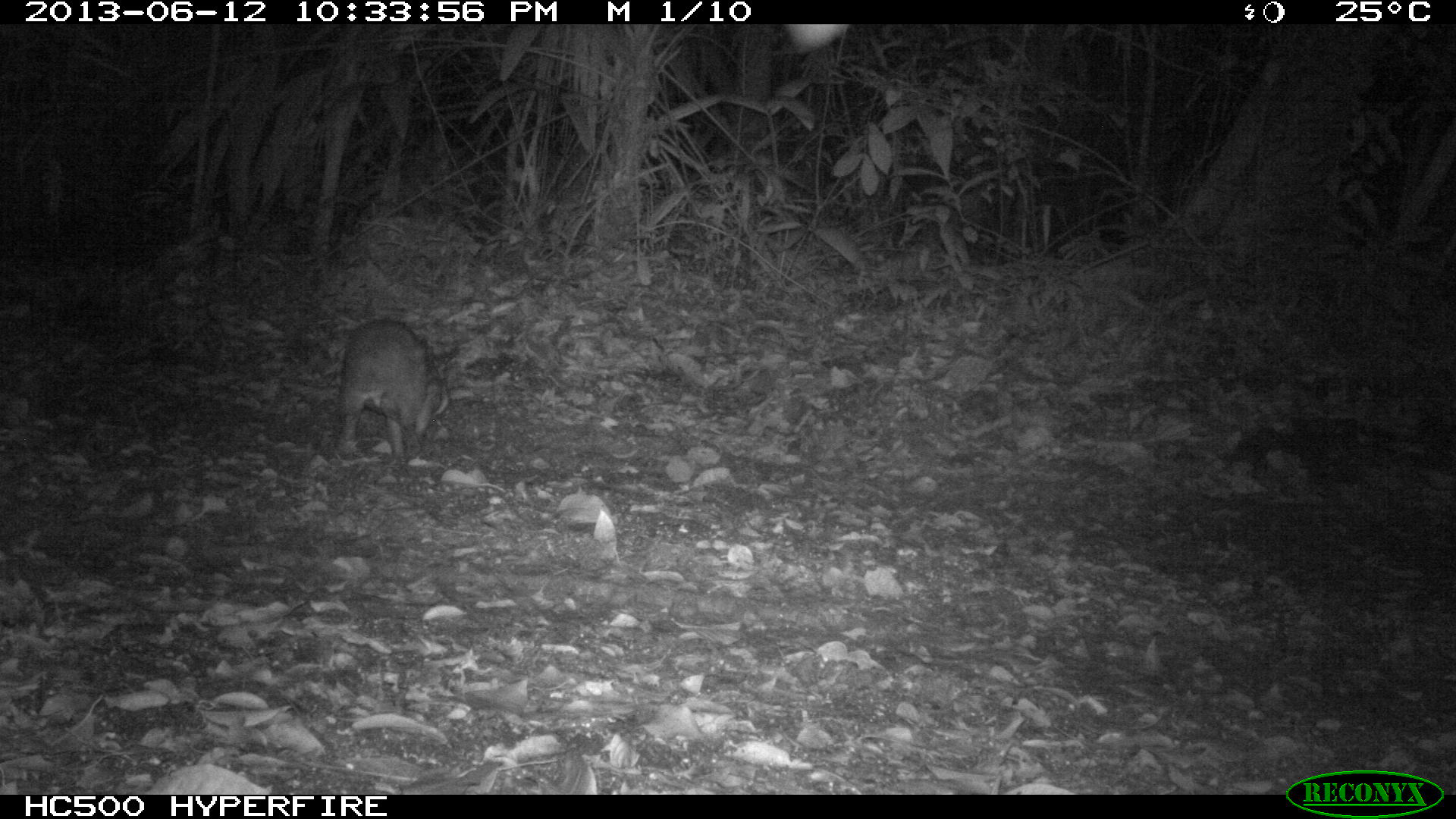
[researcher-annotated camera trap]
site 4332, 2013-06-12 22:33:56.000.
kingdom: Animalia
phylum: Chordata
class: Mammalia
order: Rodentia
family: Cuniculidae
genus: Cuniculus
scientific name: Cuniculus paca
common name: lowland paca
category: agouti paca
Agouti paca (lowland paca) (Cuniculus paca), count 1.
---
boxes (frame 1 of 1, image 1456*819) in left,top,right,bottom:
agouti paca: 335,318,450,454